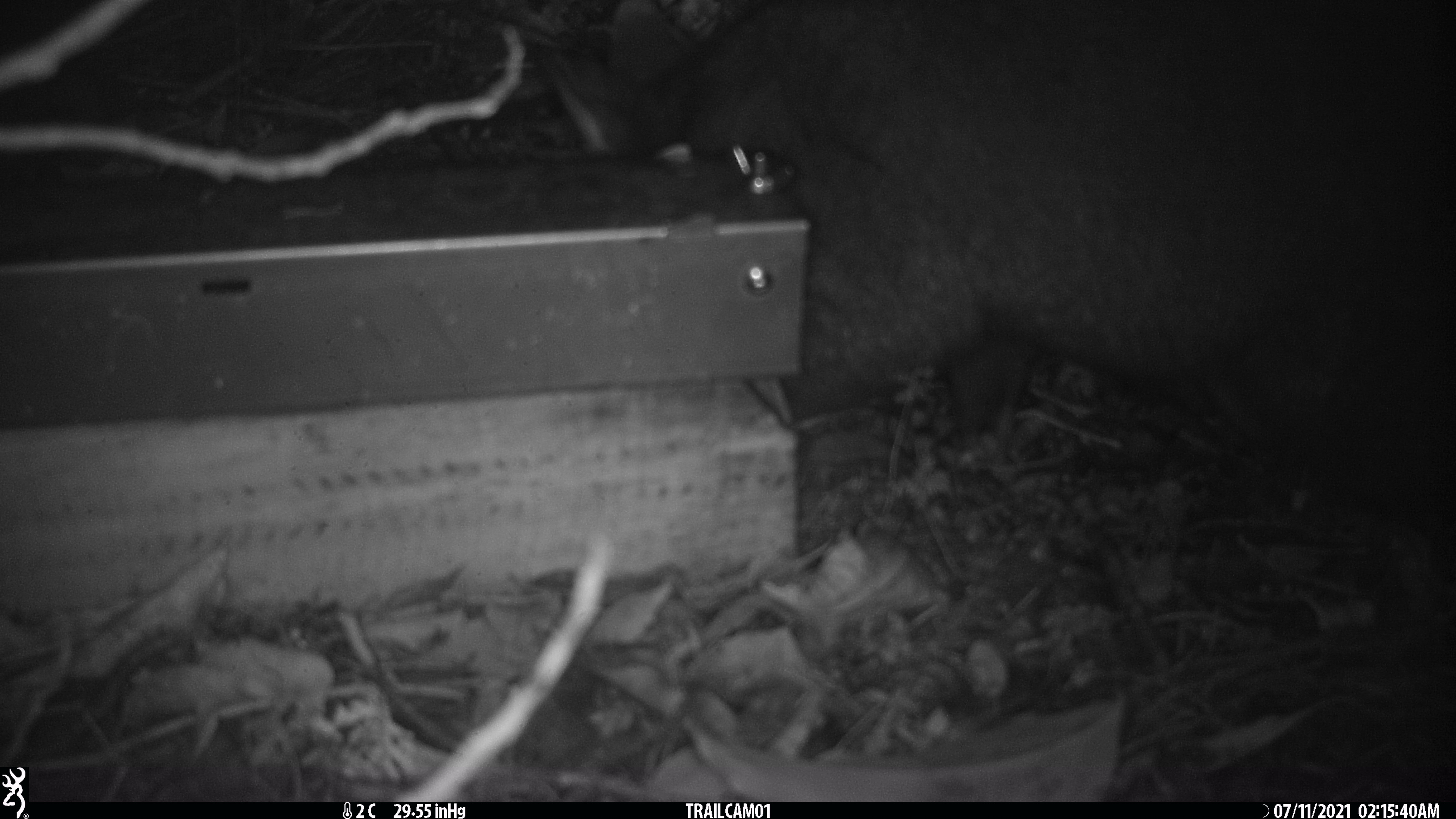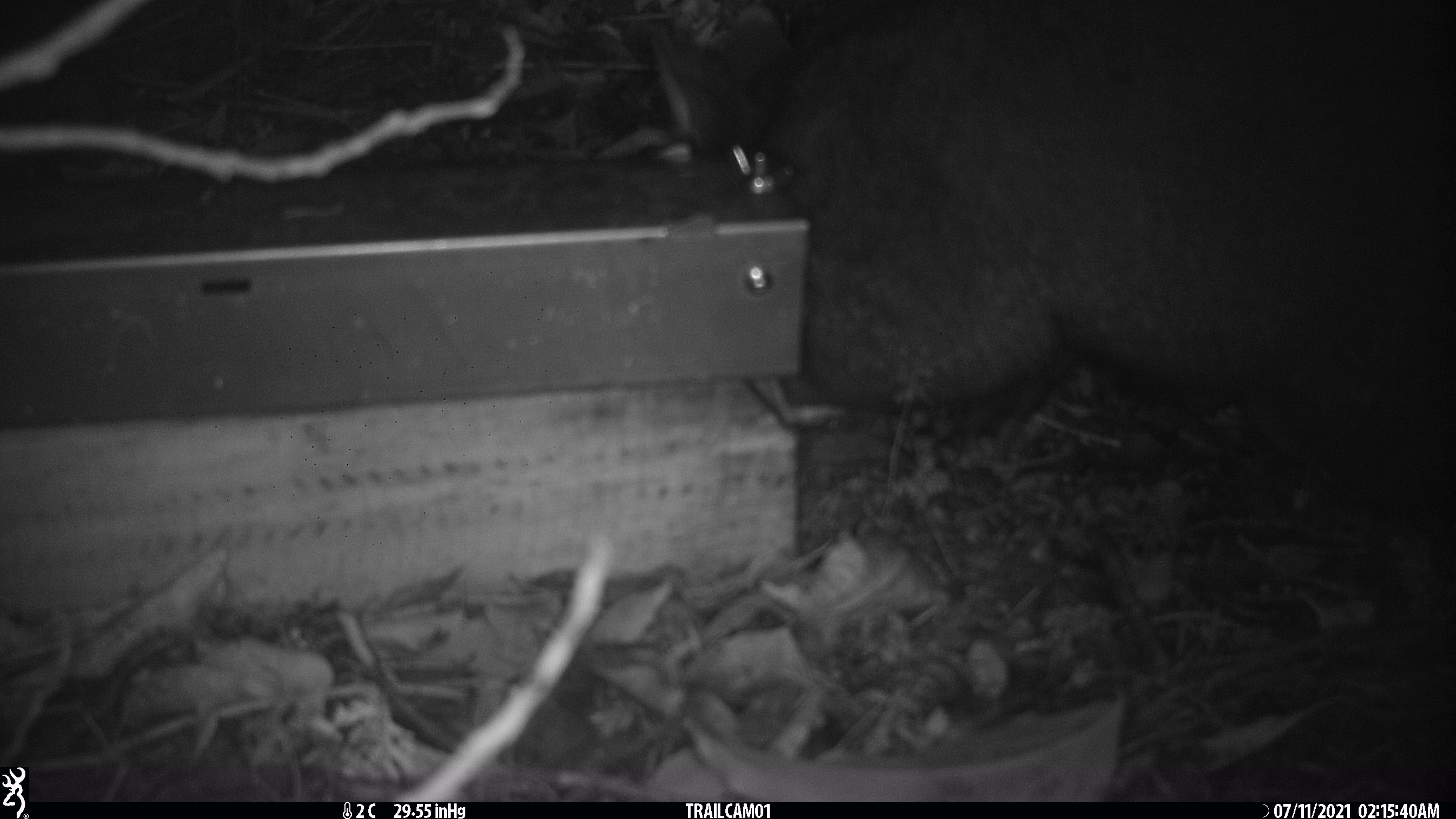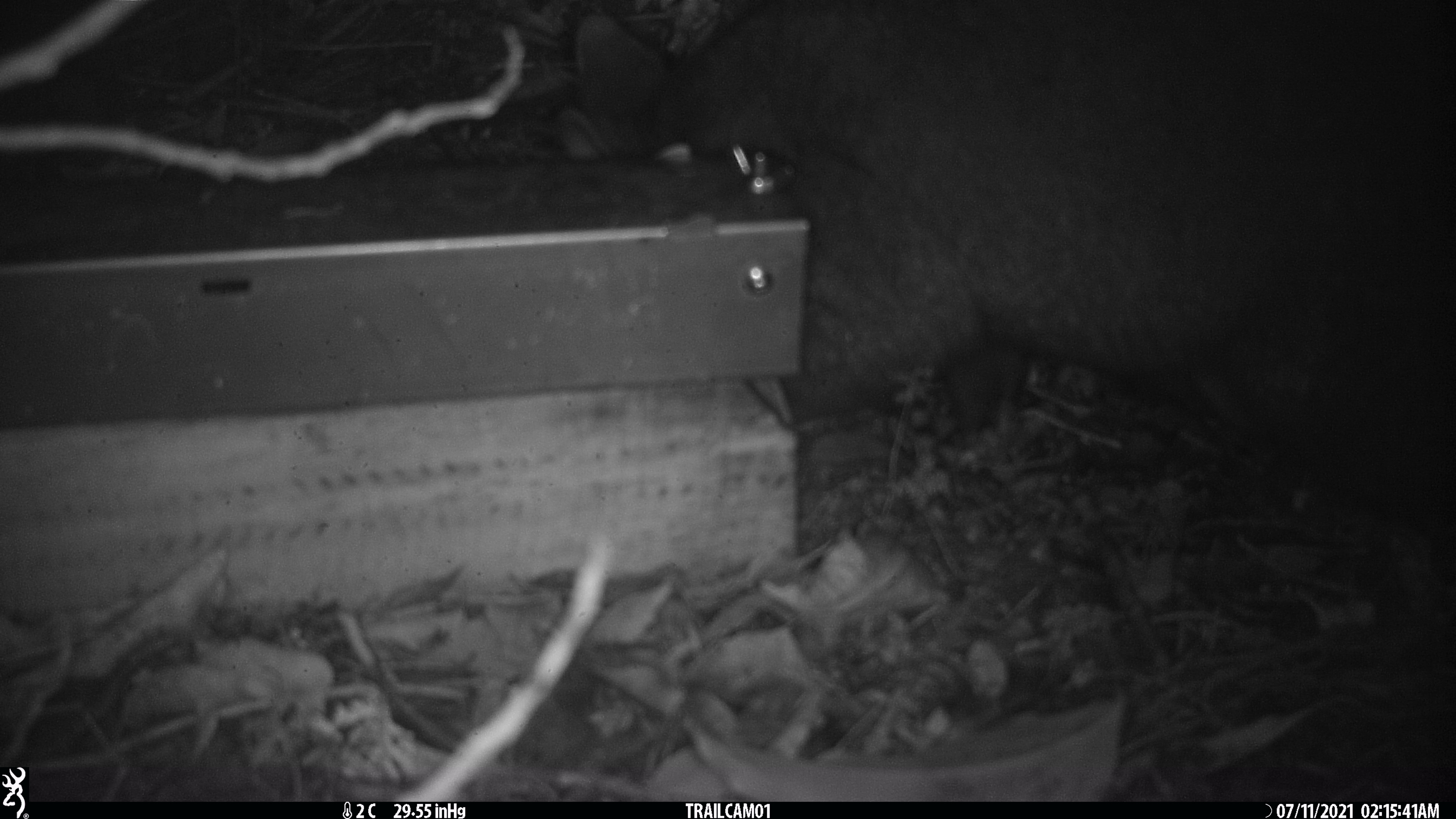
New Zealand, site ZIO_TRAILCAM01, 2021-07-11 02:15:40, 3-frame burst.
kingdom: Animalia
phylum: Chordata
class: Mammalia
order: Diprotodontia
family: Phalangeridae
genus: Trichosurus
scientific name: Trichosurus vulpecula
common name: common brushtail possum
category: possum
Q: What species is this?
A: Possum (common brushtail possum) (Trichosurus vulpecula).